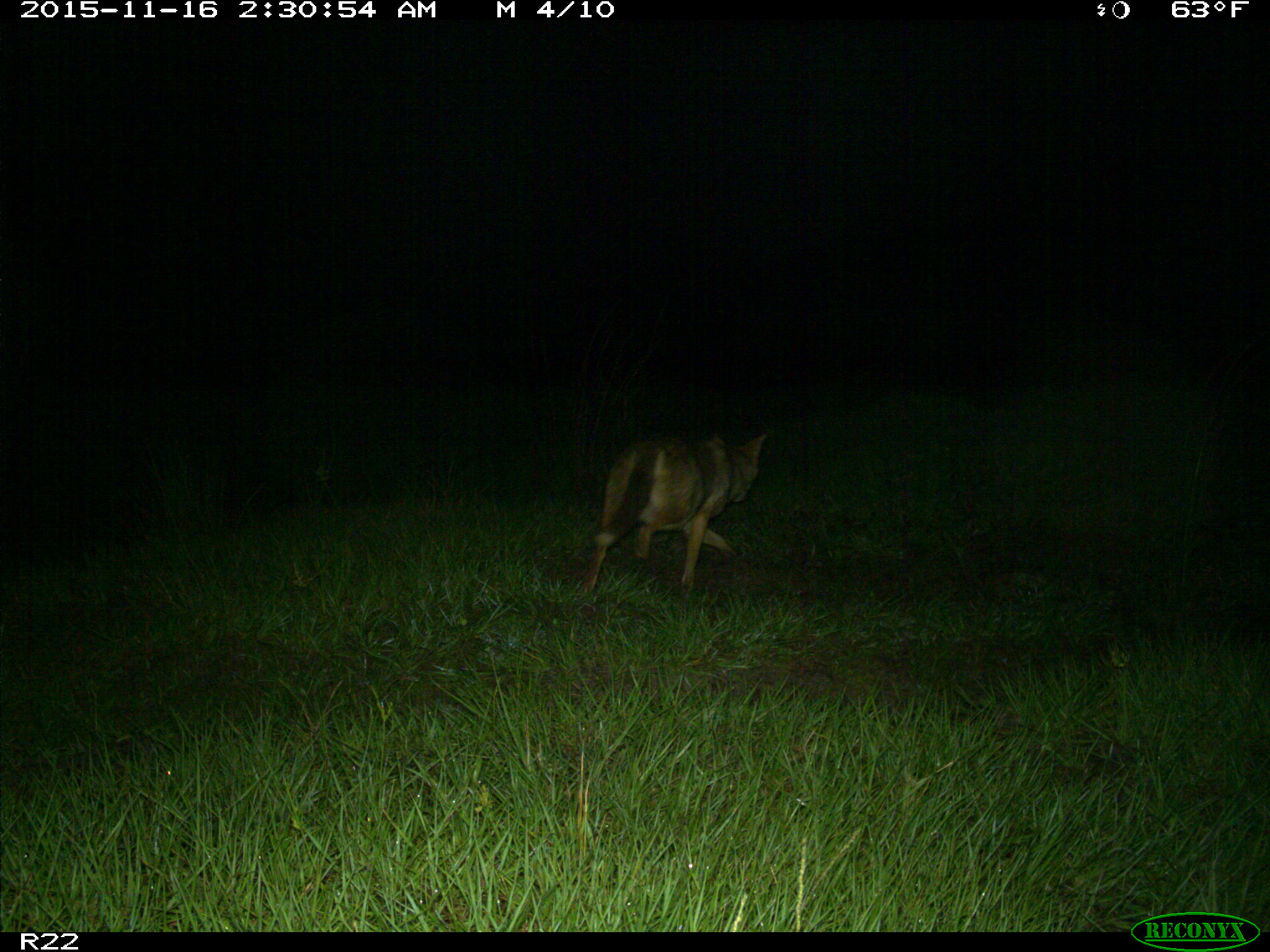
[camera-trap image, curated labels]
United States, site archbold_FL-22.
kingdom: Animalia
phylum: Chordata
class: Mammalia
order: Carnivora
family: Canidae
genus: Canis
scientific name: Canis latrans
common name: coyote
Canis latrans (coyote).